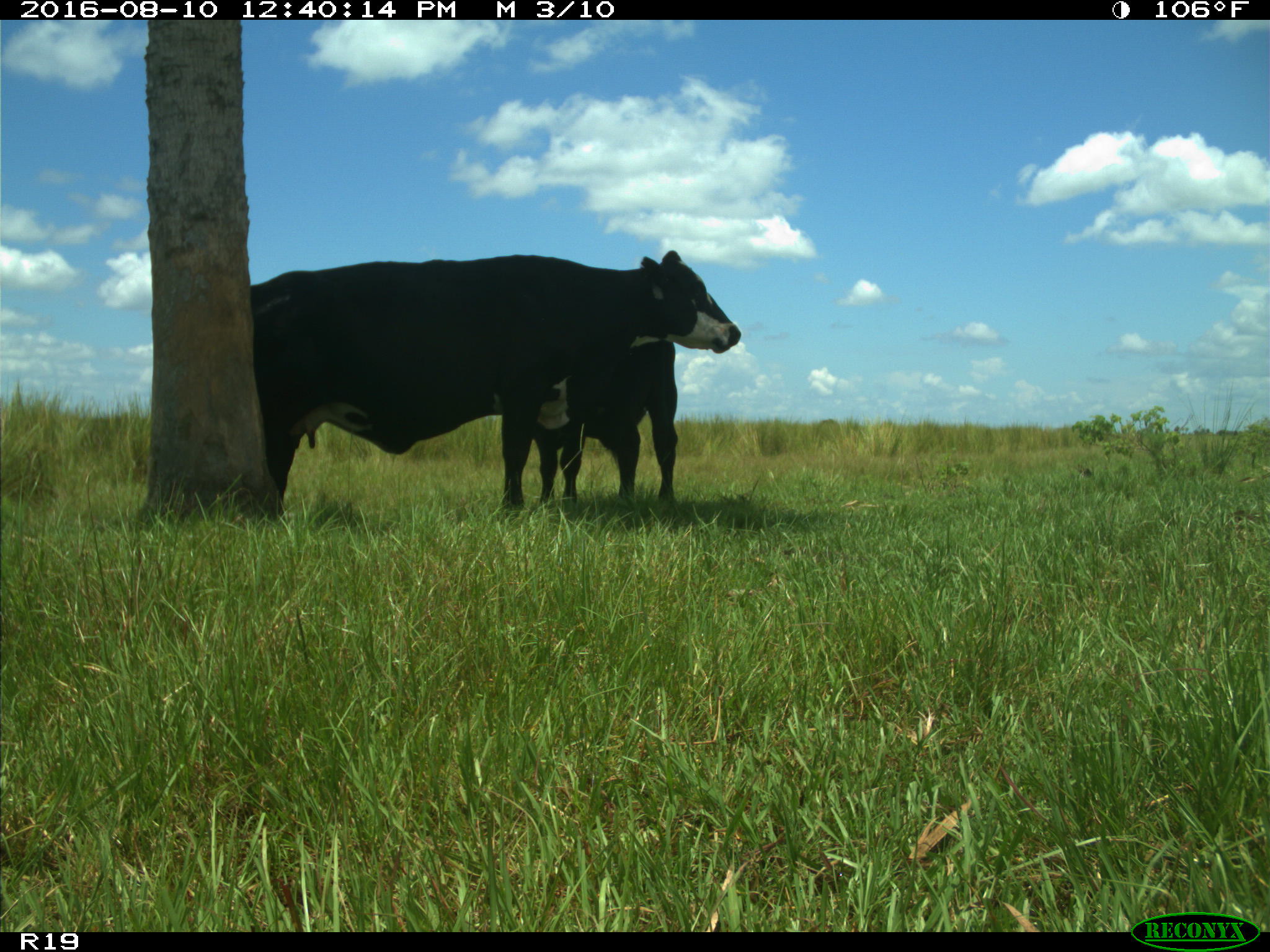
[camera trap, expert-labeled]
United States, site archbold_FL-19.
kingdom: Animalia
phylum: Chordata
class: Mammalia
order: Artiodactyla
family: Bovidae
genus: Bos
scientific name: Bos taurus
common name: domestic cow